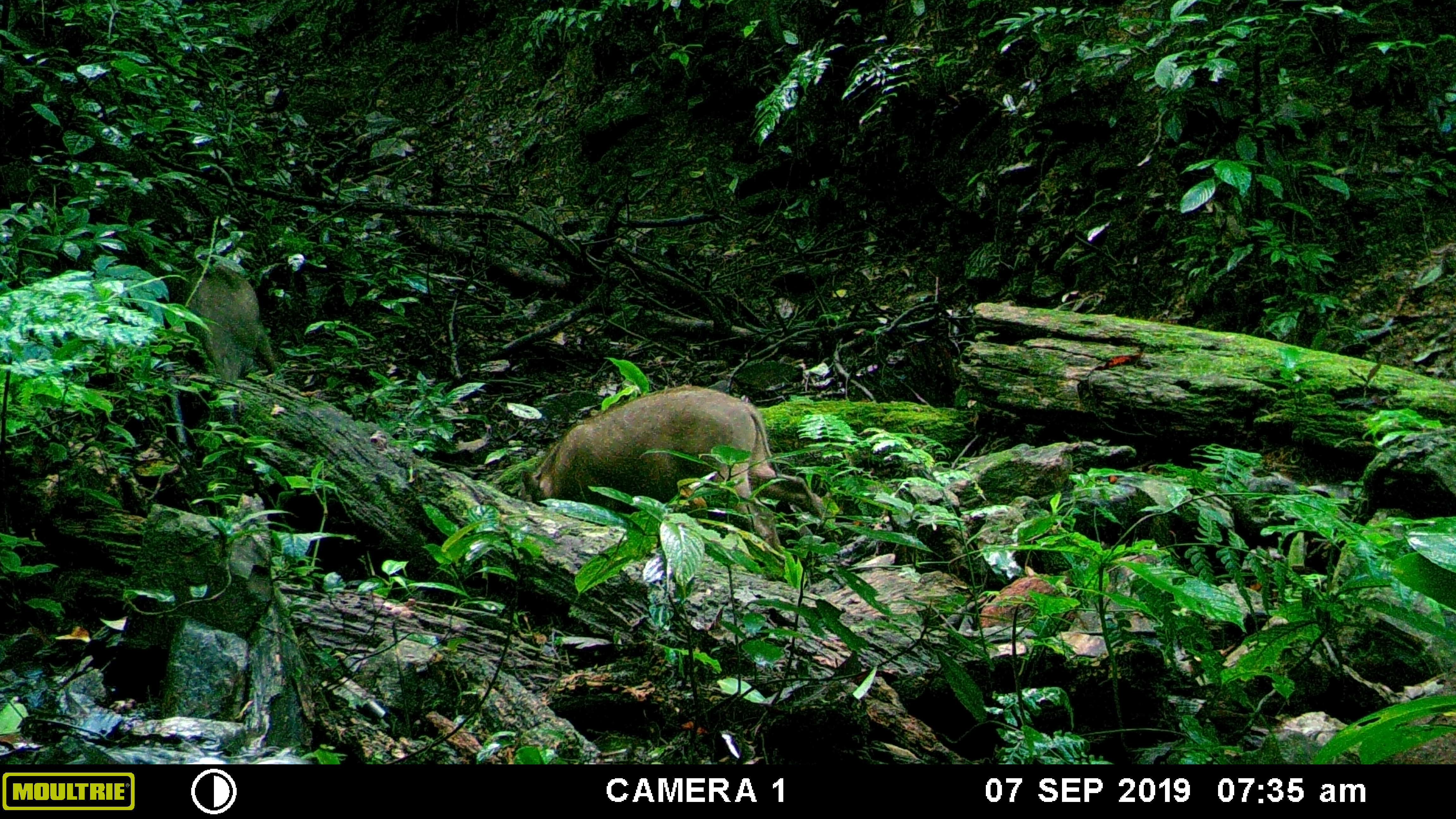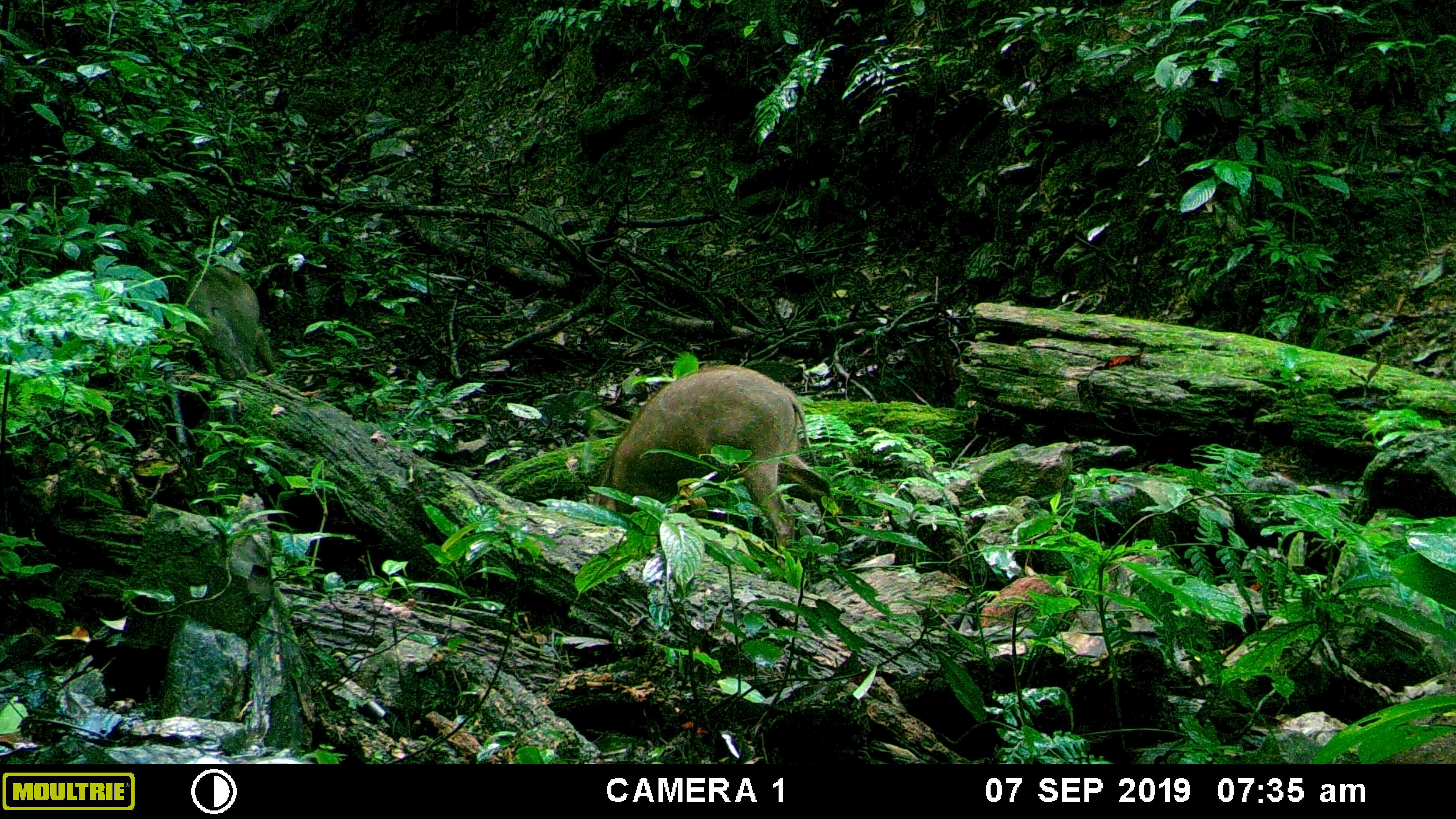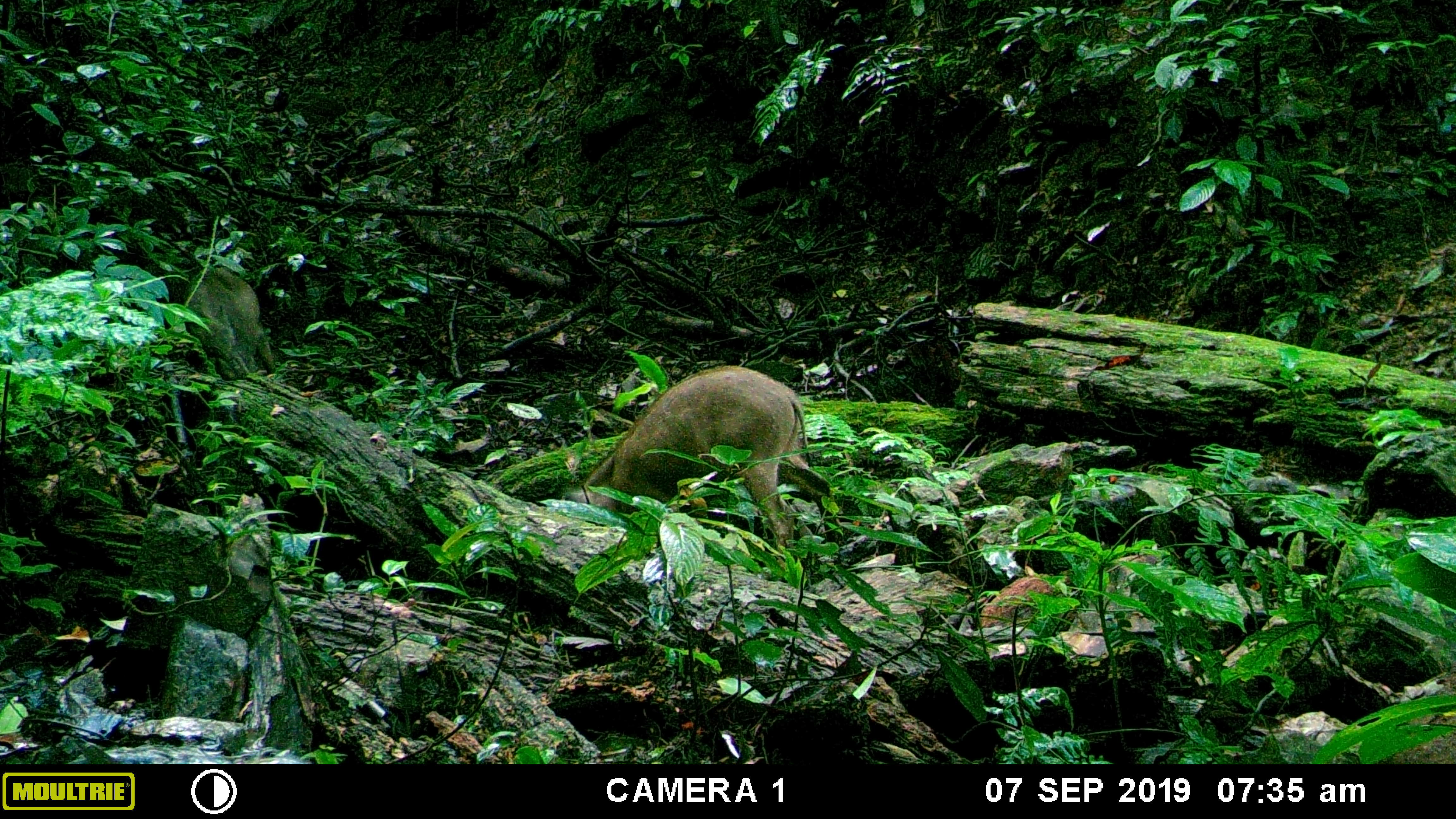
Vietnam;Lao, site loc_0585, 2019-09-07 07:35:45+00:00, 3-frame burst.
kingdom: Animalia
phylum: Chordata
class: Mammalia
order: Artiodactyla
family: Suidae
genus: Sus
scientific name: Sus scrofa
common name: eurasian wild pig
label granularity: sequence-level